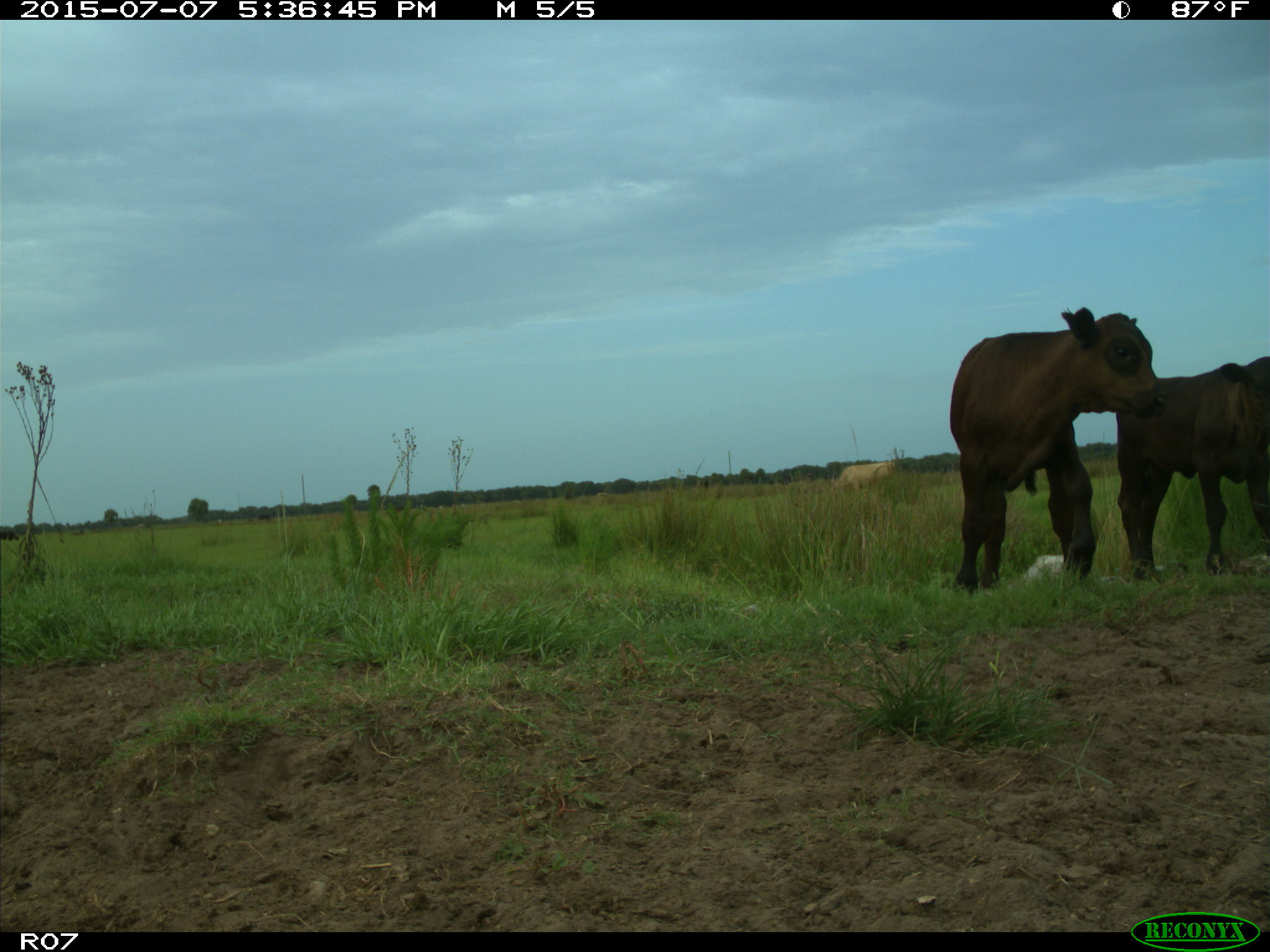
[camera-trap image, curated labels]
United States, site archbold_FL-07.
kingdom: Animalia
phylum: Chordata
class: Mammalia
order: Artiodactyla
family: Bovidae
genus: Bos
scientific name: Bos taurus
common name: domestic cow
Bos taurus (domestic cow).